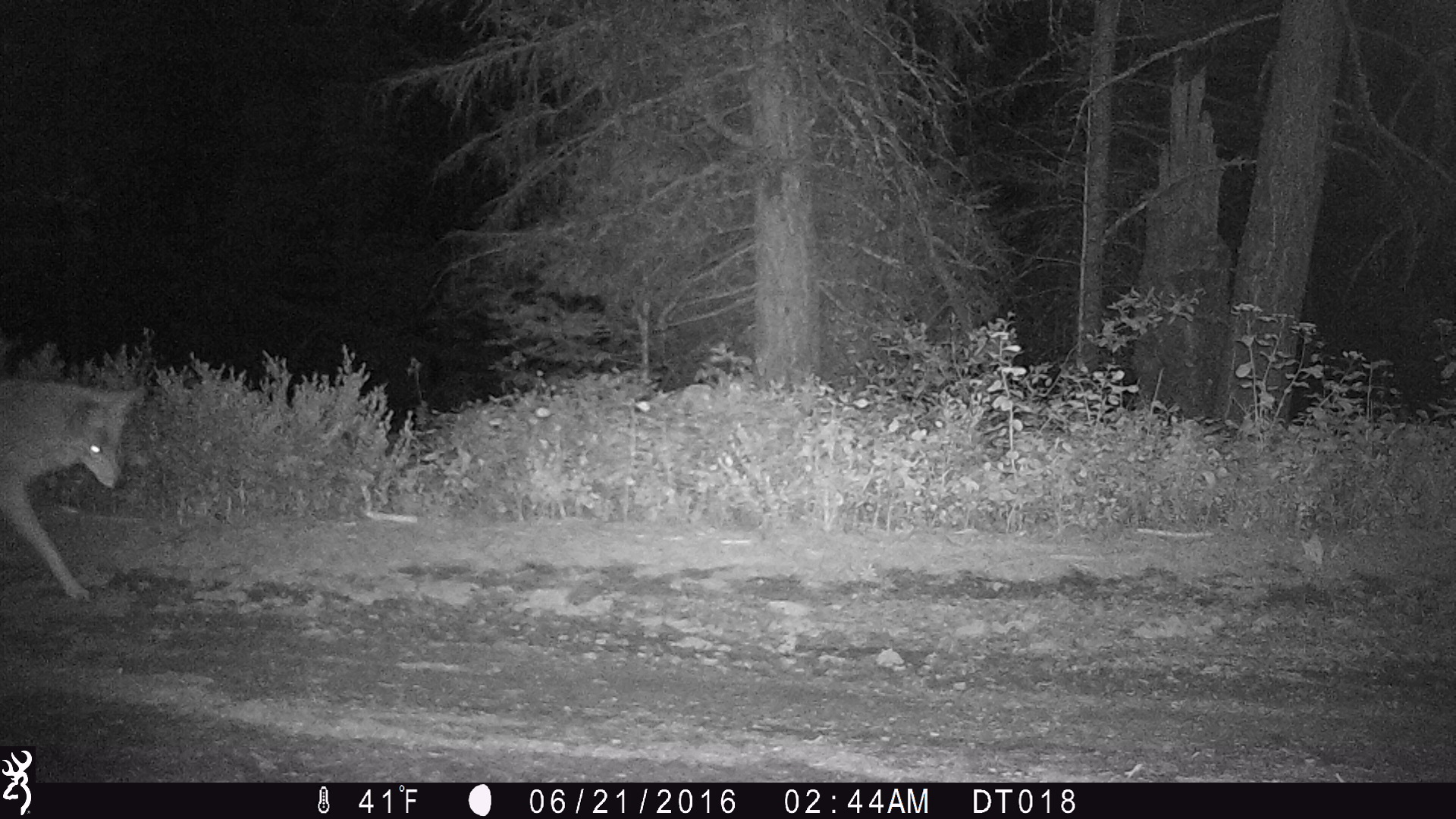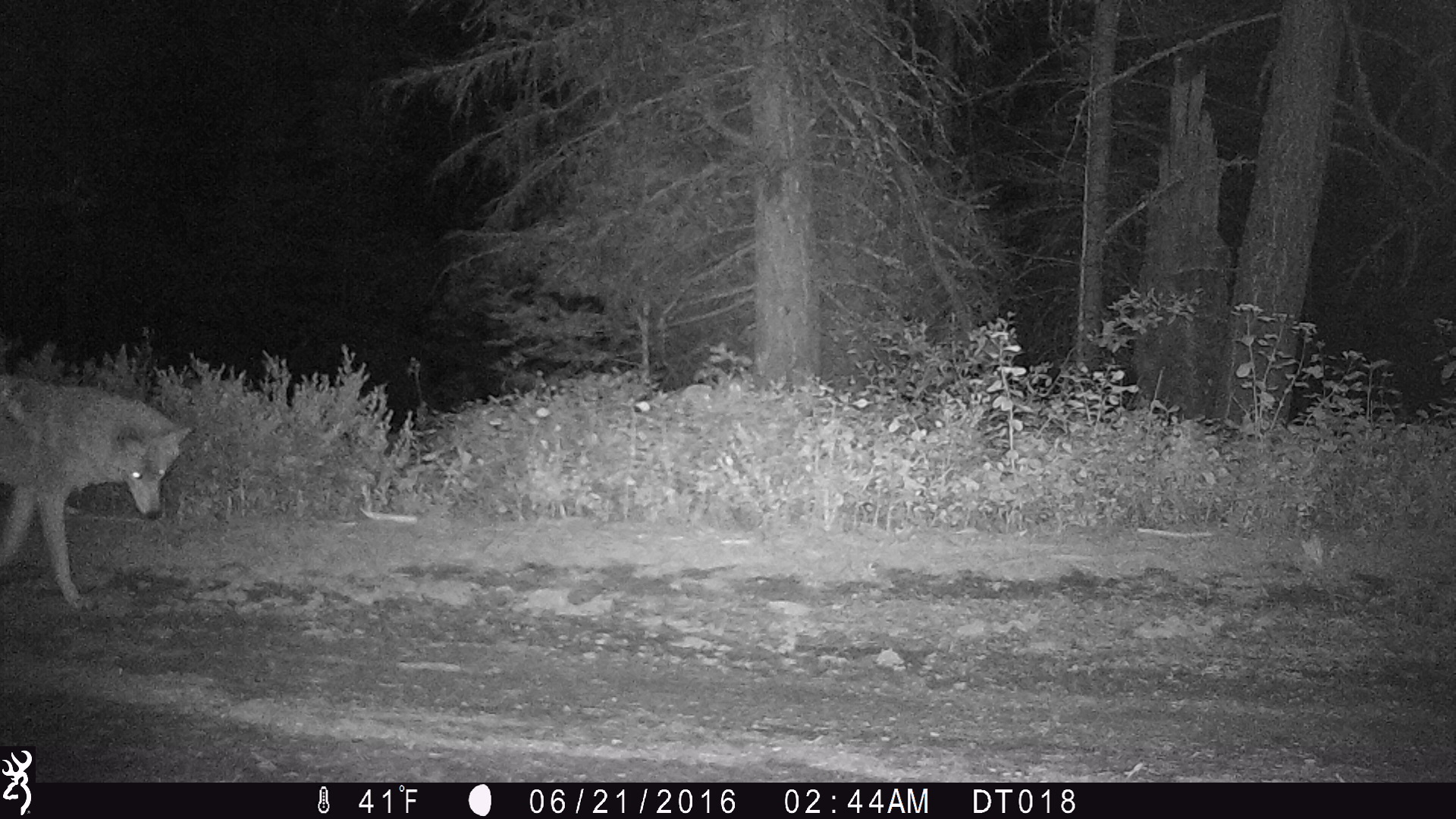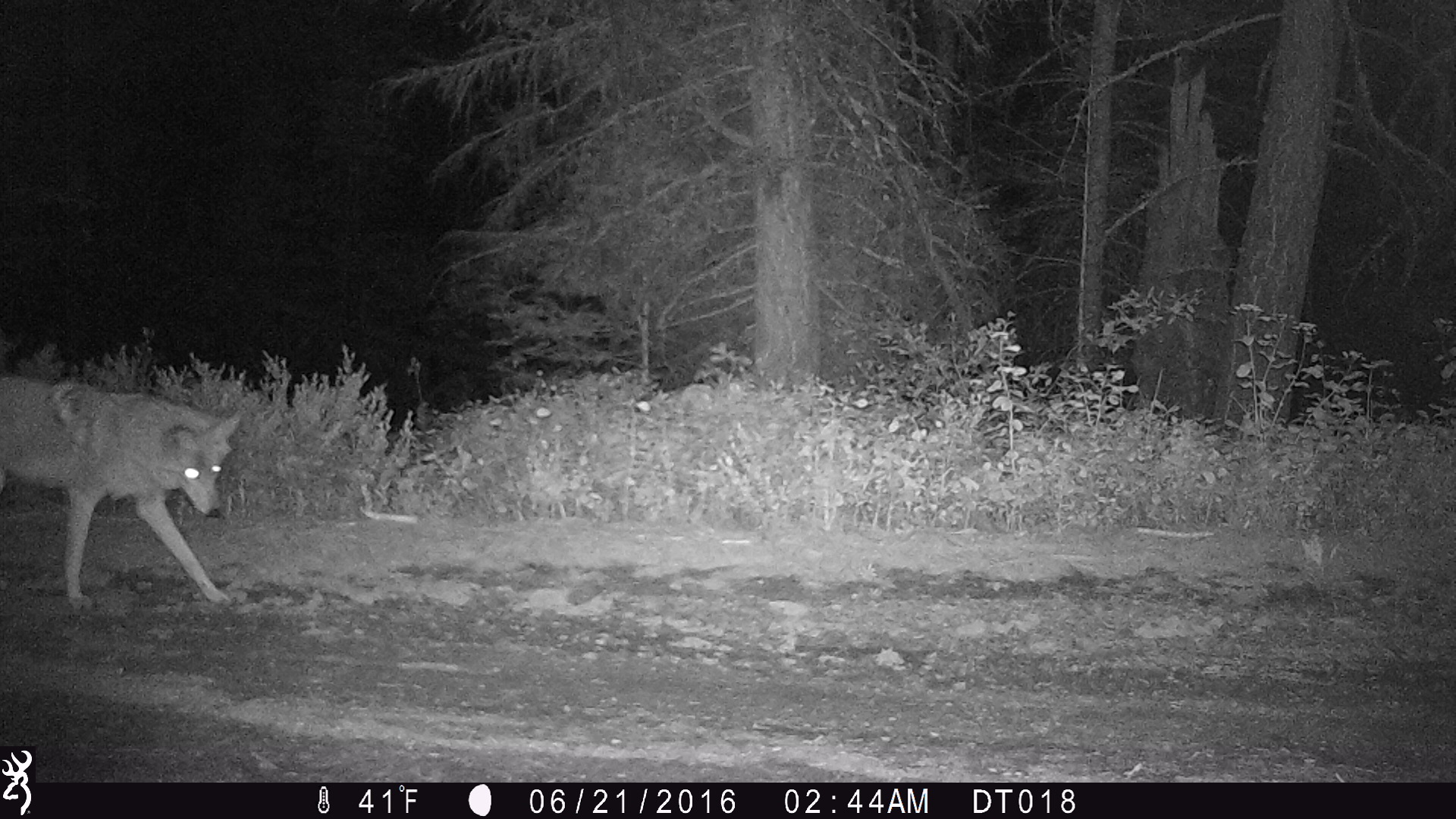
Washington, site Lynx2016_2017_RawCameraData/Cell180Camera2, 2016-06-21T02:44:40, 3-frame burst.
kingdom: Animalia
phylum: Chordata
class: Mammalia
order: Carnivora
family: Canidae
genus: Canis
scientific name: Canis latrans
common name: coyote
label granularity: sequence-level